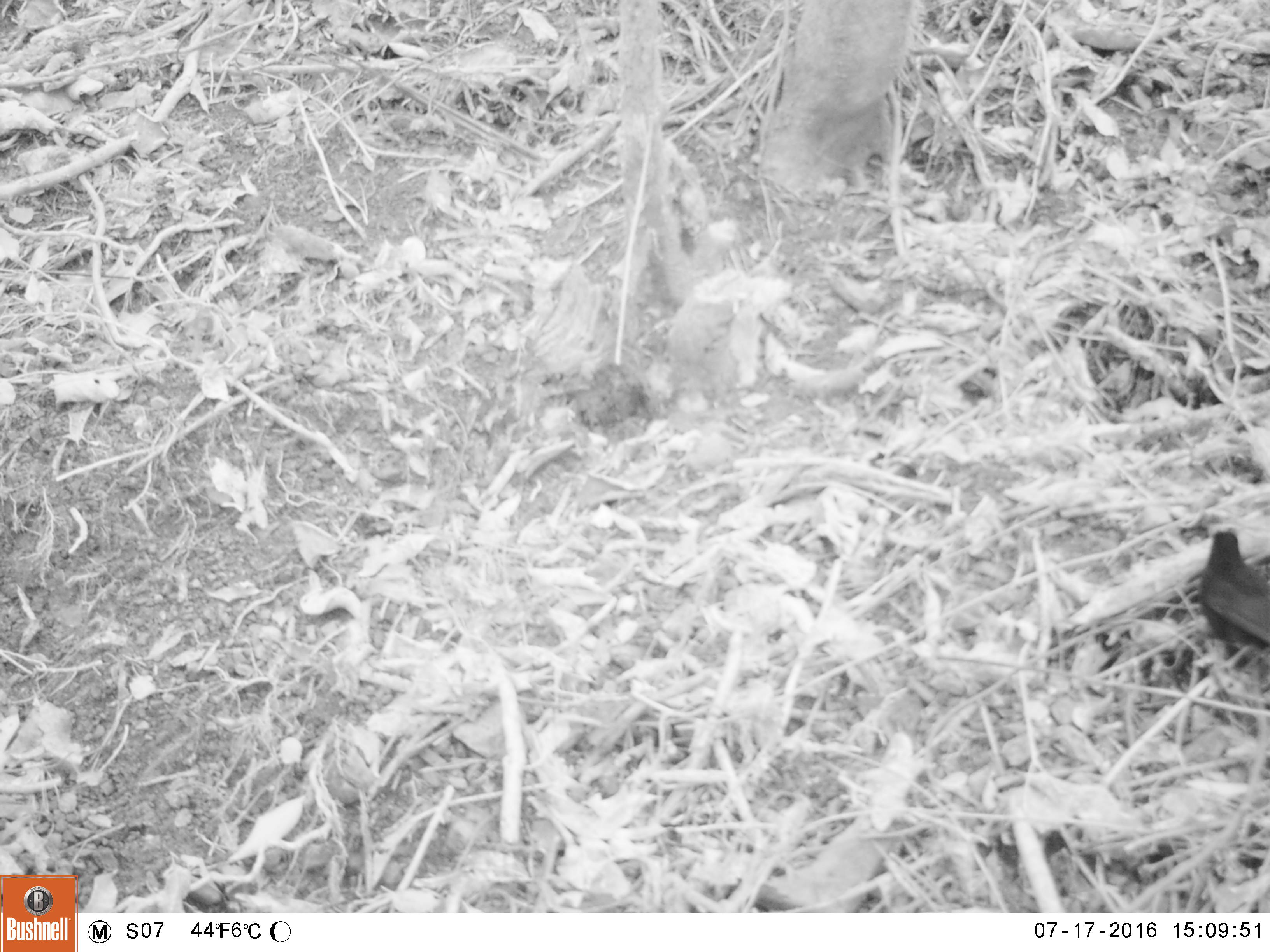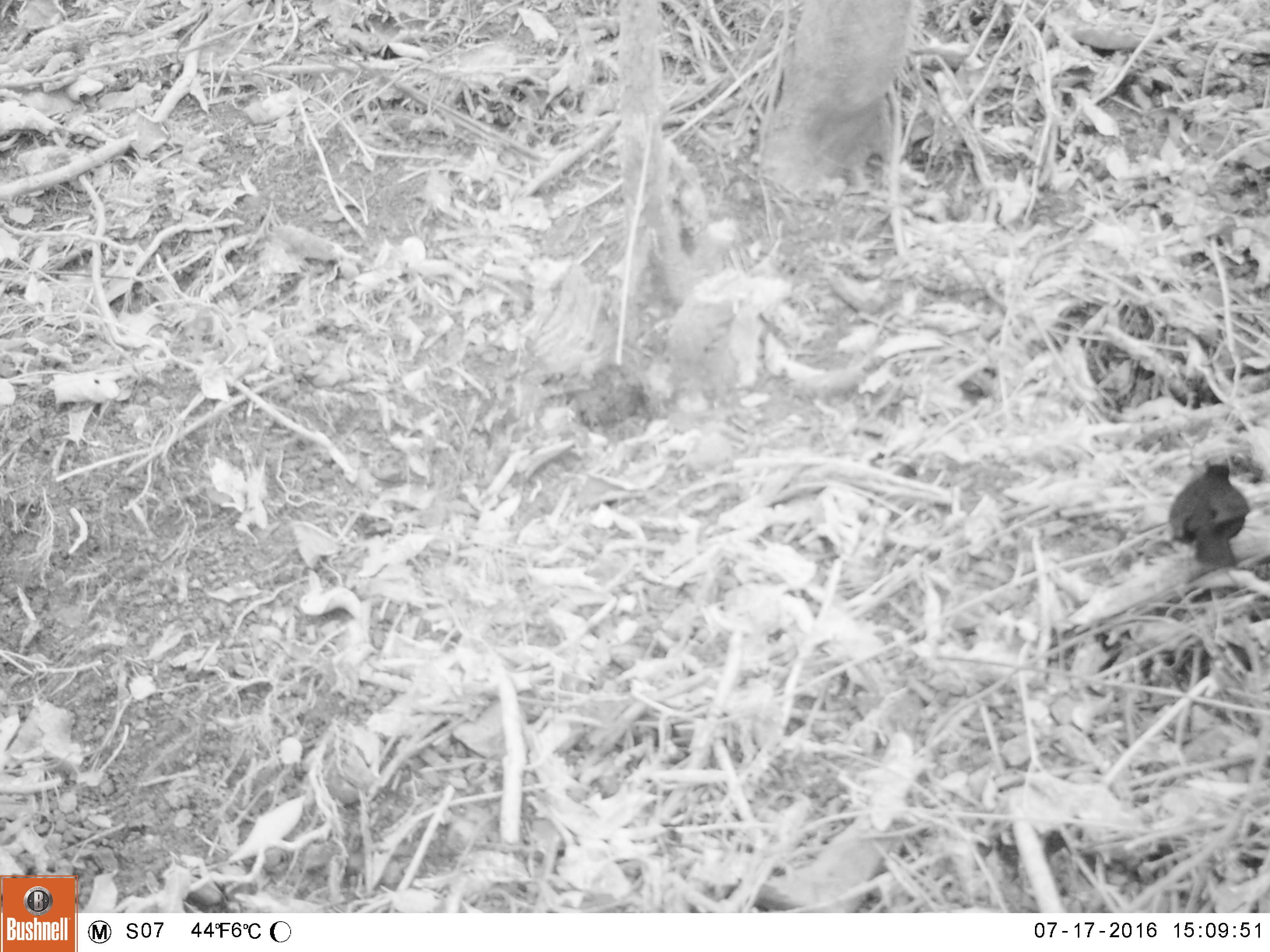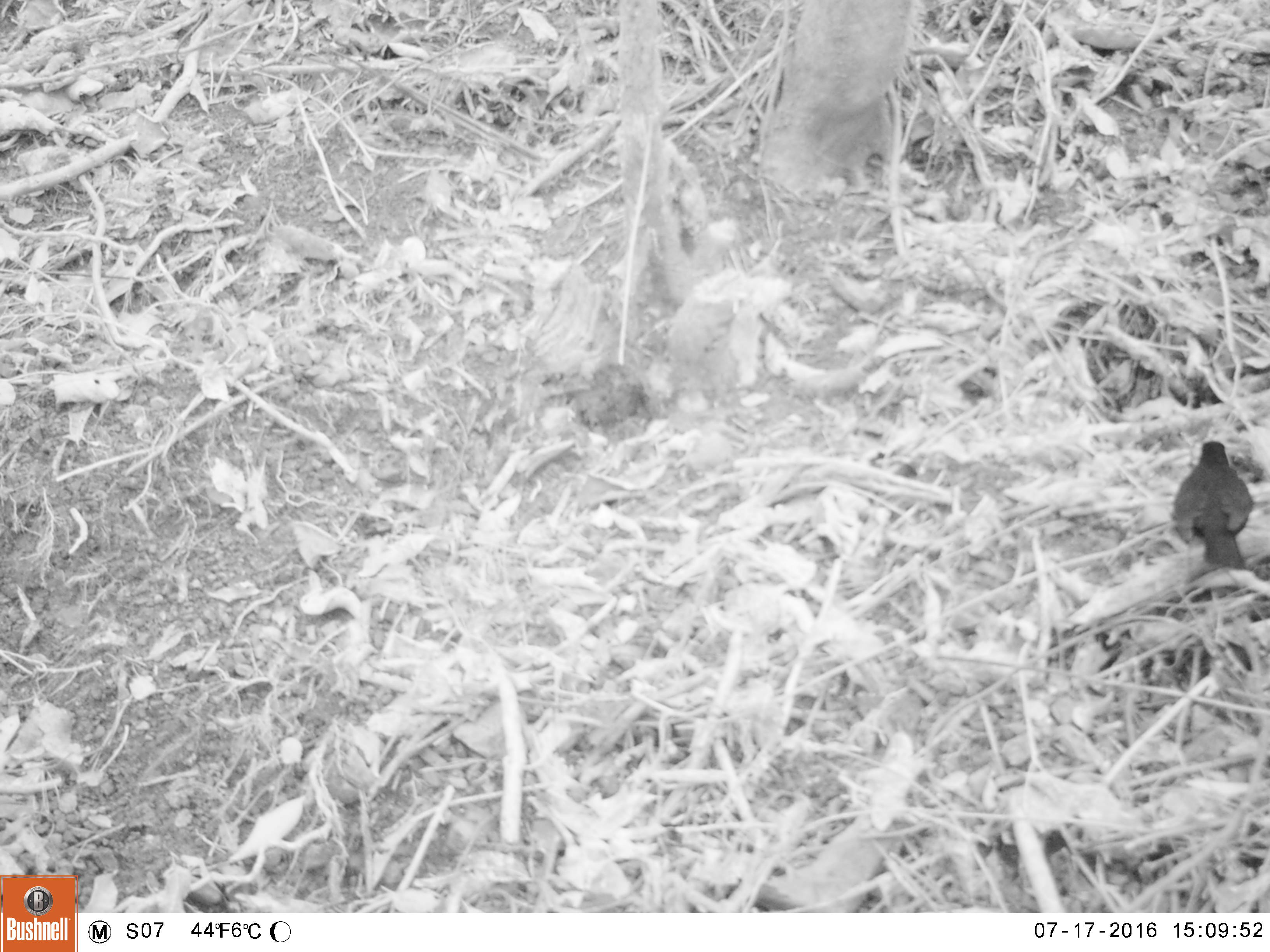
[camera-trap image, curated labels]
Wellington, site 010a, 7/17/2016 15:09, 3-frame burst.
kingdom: Animalia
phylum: Chordata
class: Aves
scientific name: Aves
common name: bird